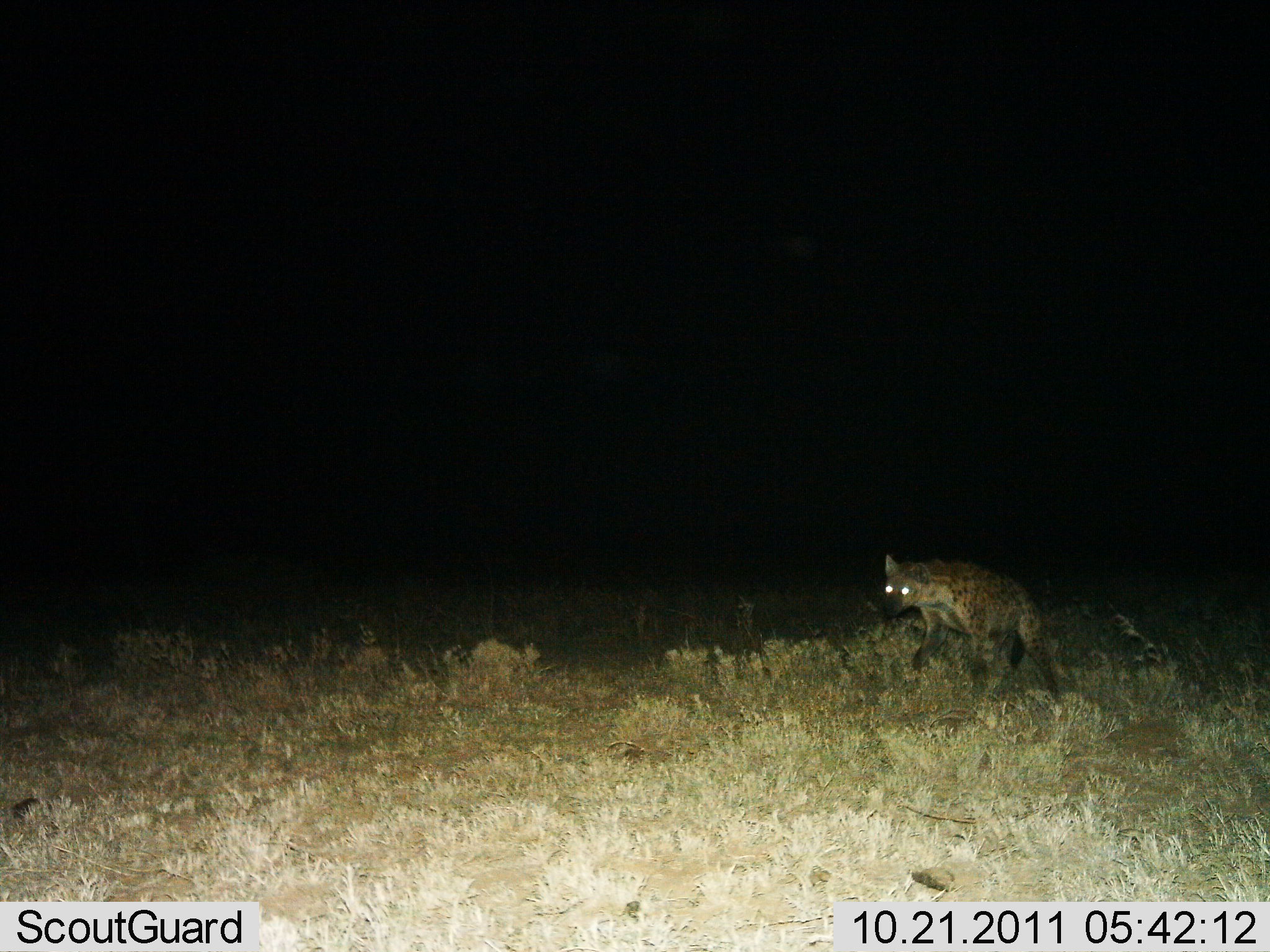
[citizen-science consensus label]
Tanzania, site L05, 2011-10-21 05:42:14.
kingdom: Animalia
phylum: Chordata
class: Mammalia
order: Carnivora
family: Hyaenidae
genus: Crocuta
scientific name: Crocuta crocuta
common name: spotted hyena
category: hyenaspotted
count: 1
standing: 42%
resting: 0%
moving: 58%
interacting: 0%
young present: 0%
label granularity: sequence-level